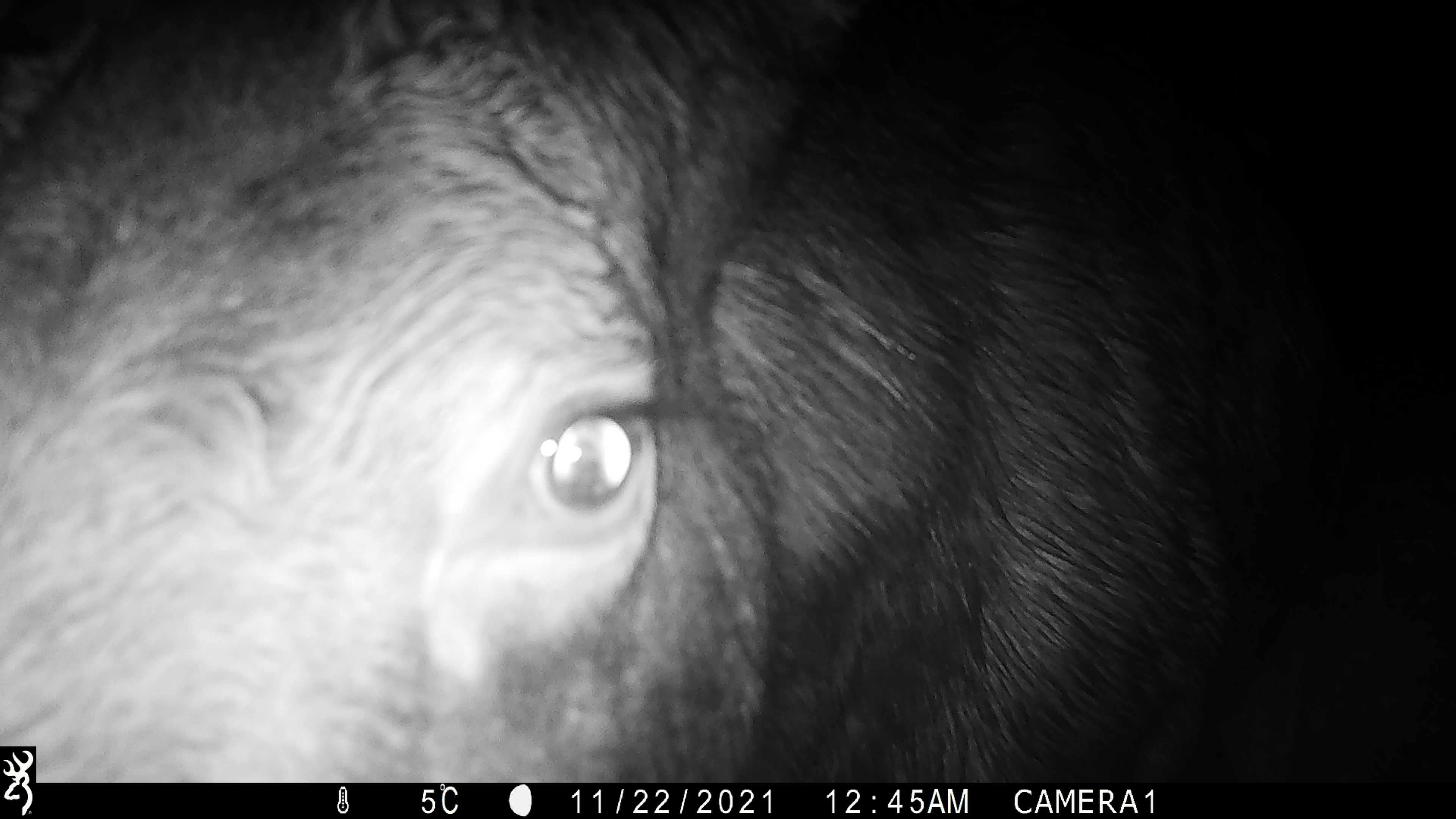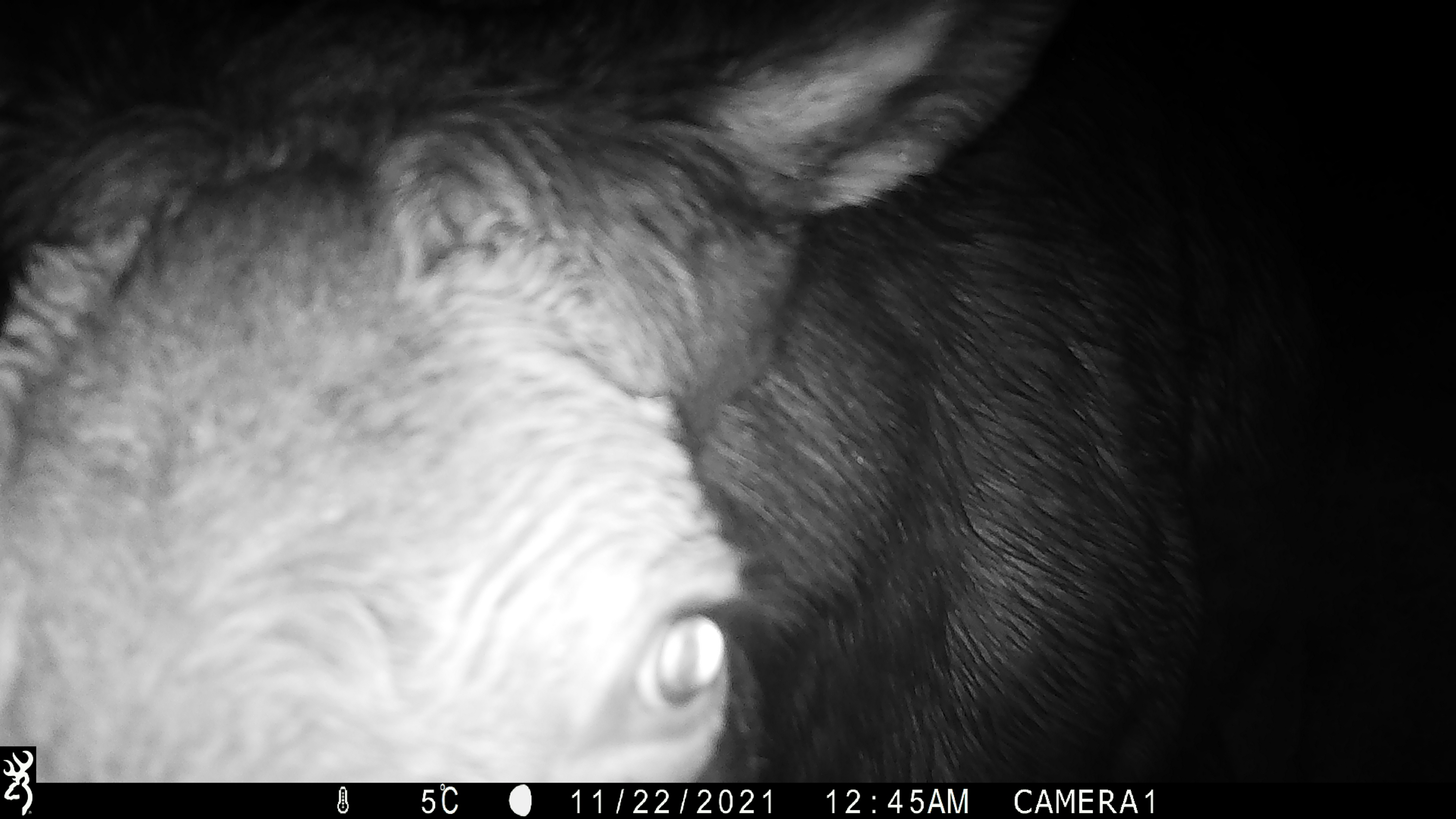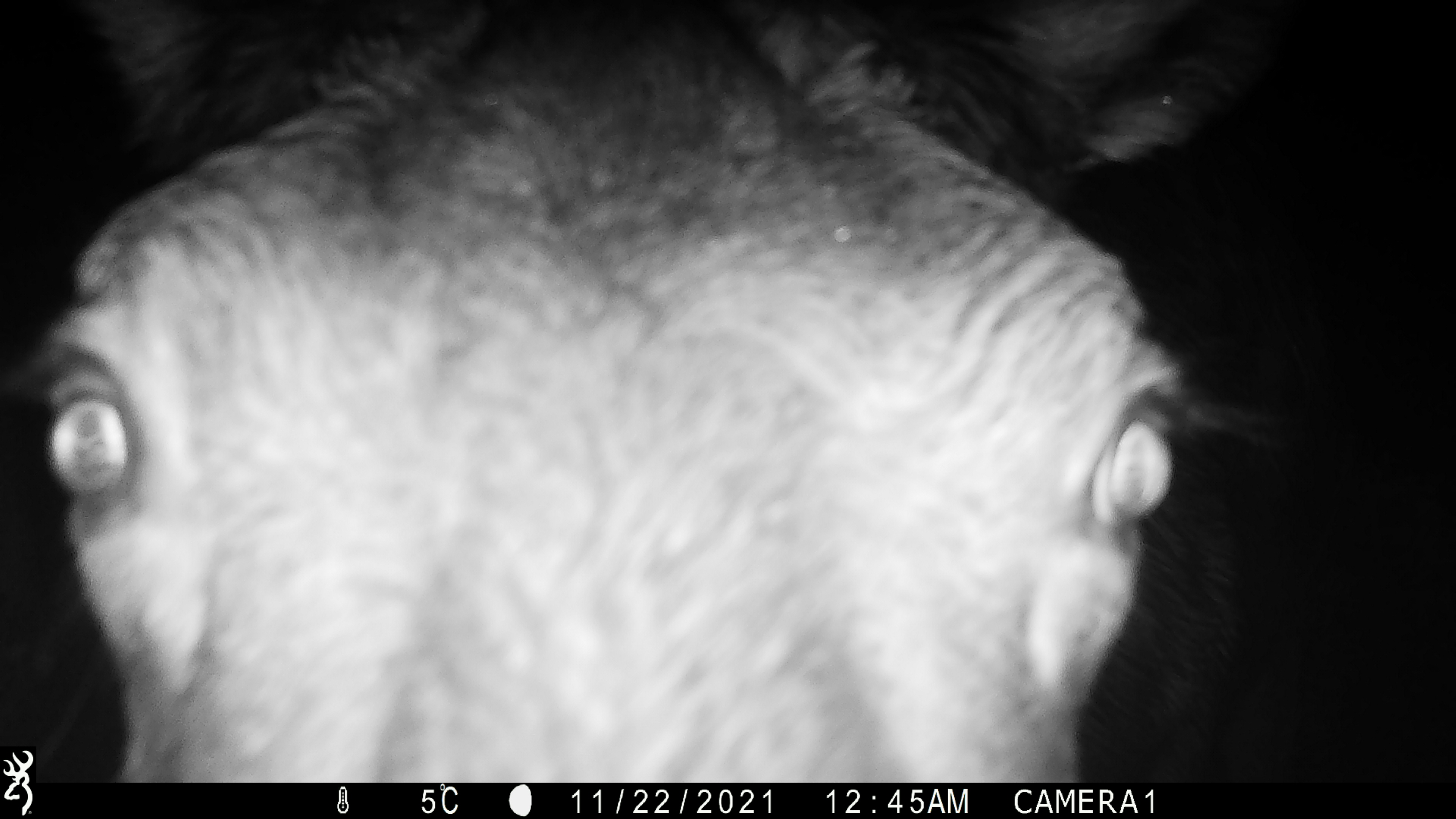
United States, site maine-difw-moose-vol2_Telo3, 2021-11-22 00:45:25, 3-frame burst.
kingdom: Animalia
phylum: Chordata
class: Mammalia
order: Artiodactyla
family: Cervidae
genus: Alces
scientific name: Alces alces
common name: moose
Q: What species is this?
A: Moose (Alces alces).